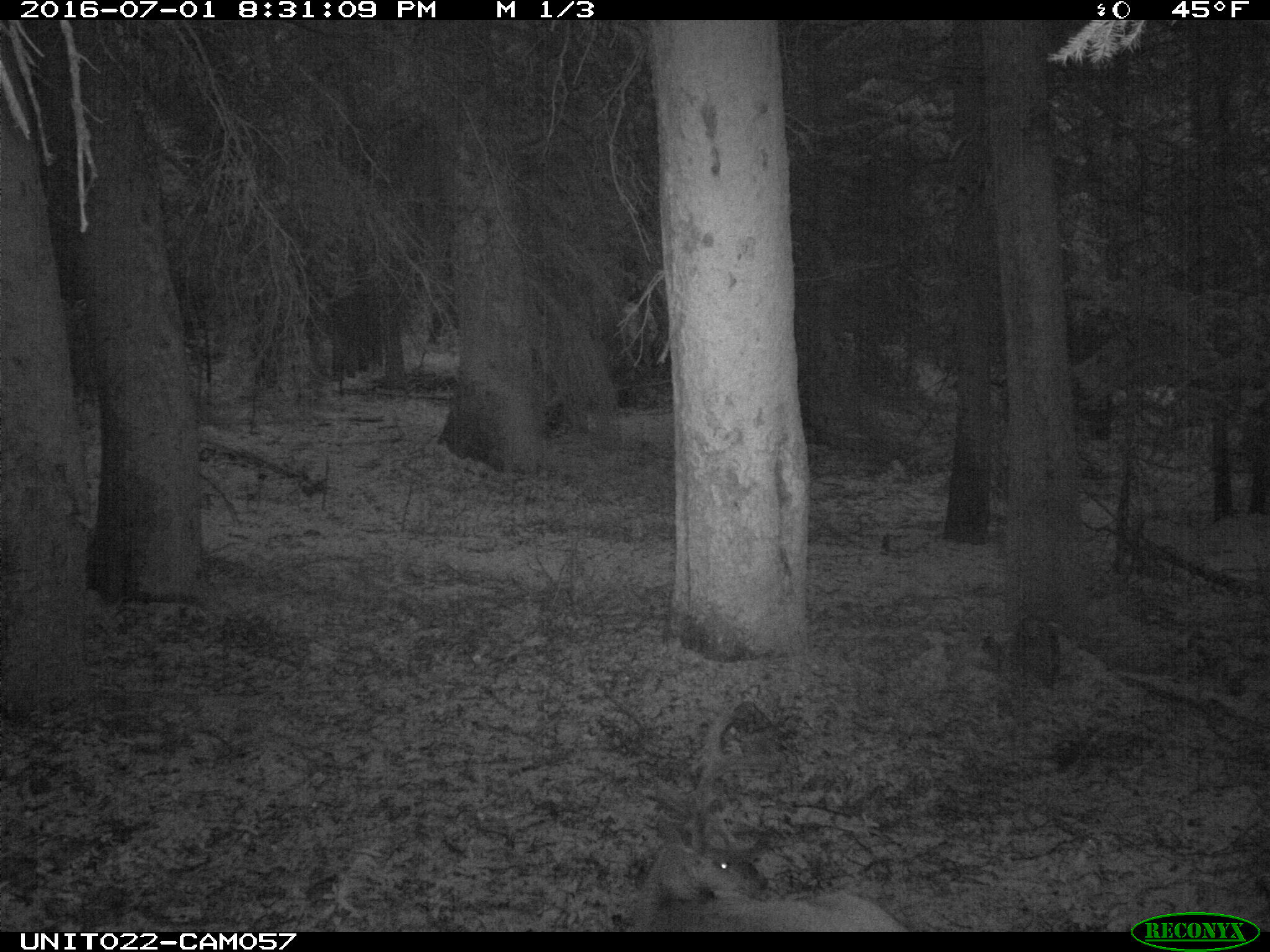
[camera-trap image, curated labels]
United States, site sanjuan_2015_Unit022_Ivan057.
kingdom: Animalia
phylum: Chordata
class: Mammalia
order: Artiodactyla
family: Cervidae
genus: Odocoileus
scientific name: Odocoileus hemionus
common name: mule deer